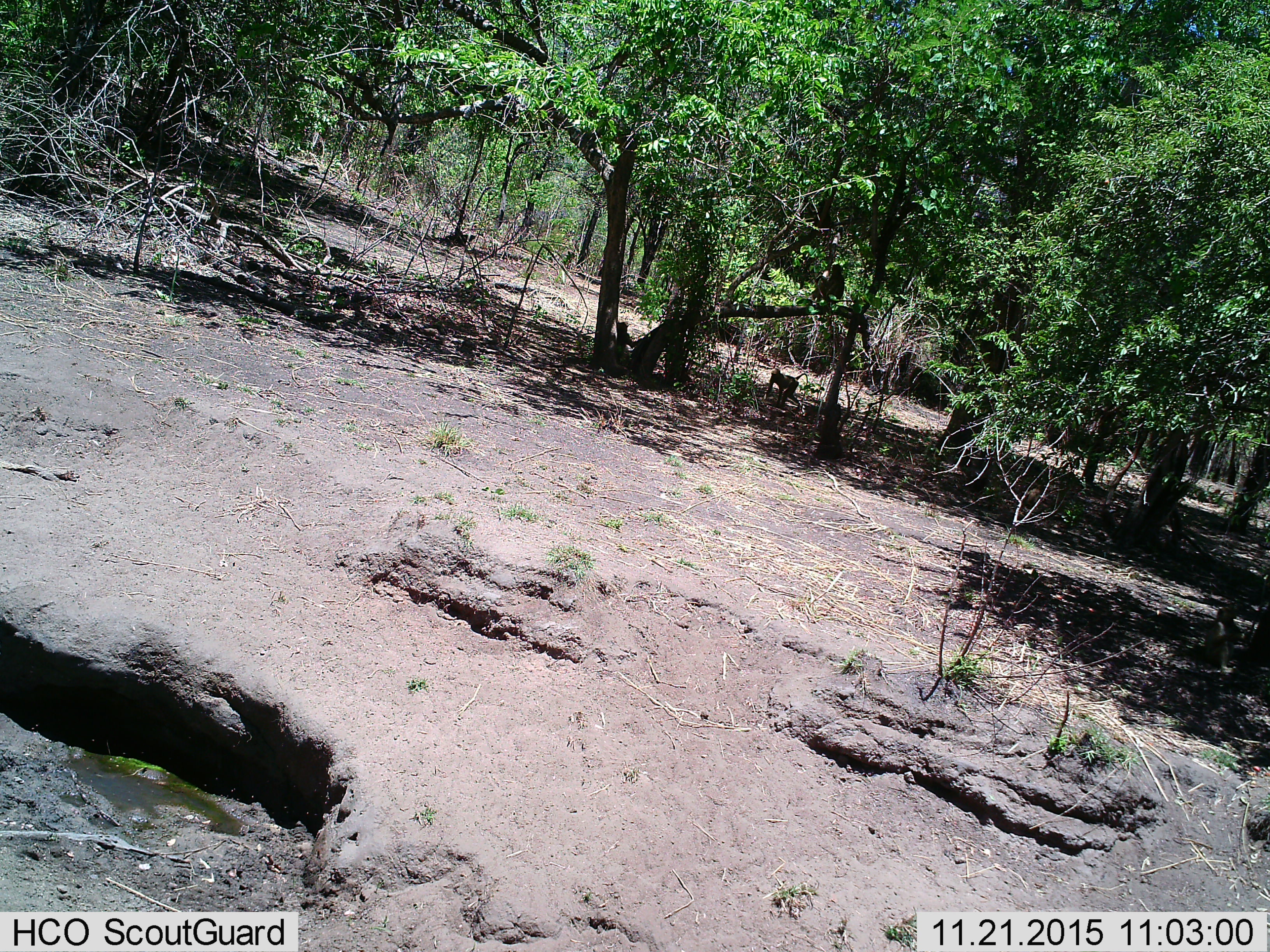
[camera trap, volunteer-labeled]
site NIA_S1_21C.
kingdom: Animalia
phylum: Chordata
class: Mammalia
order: Primates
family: Cercopithecidae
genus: Papio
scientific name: Papio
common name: baboon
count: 1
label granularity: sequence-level